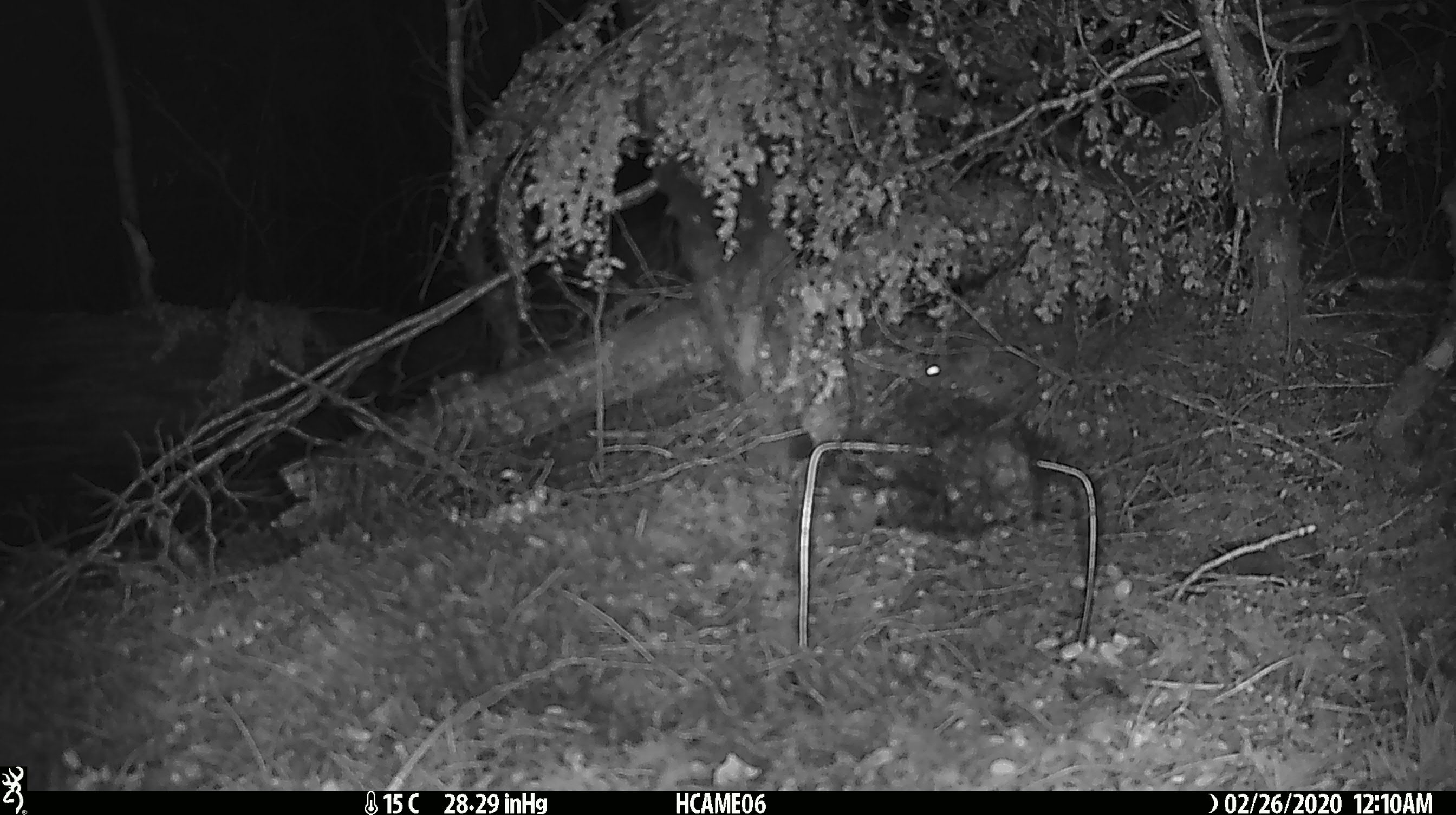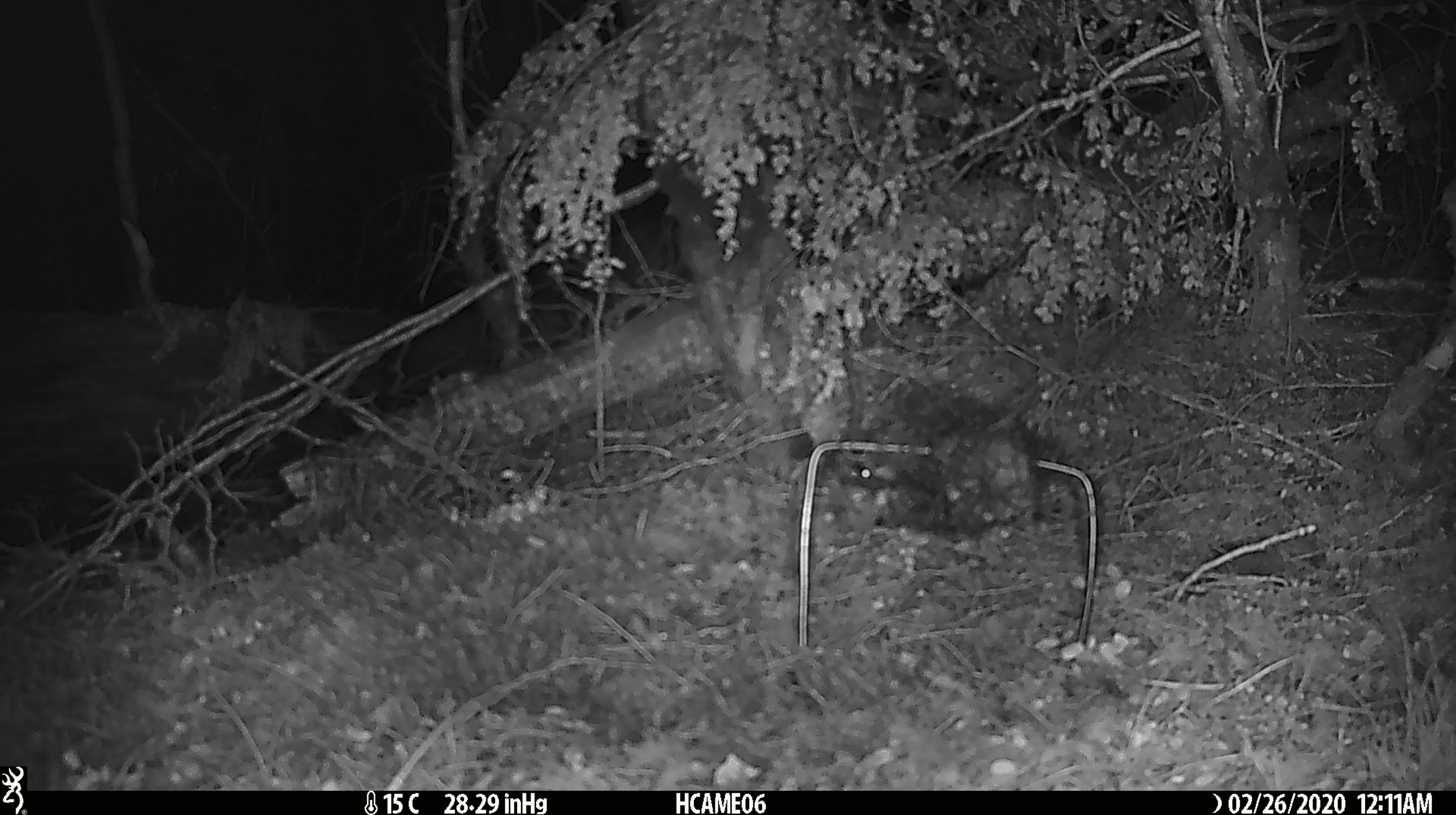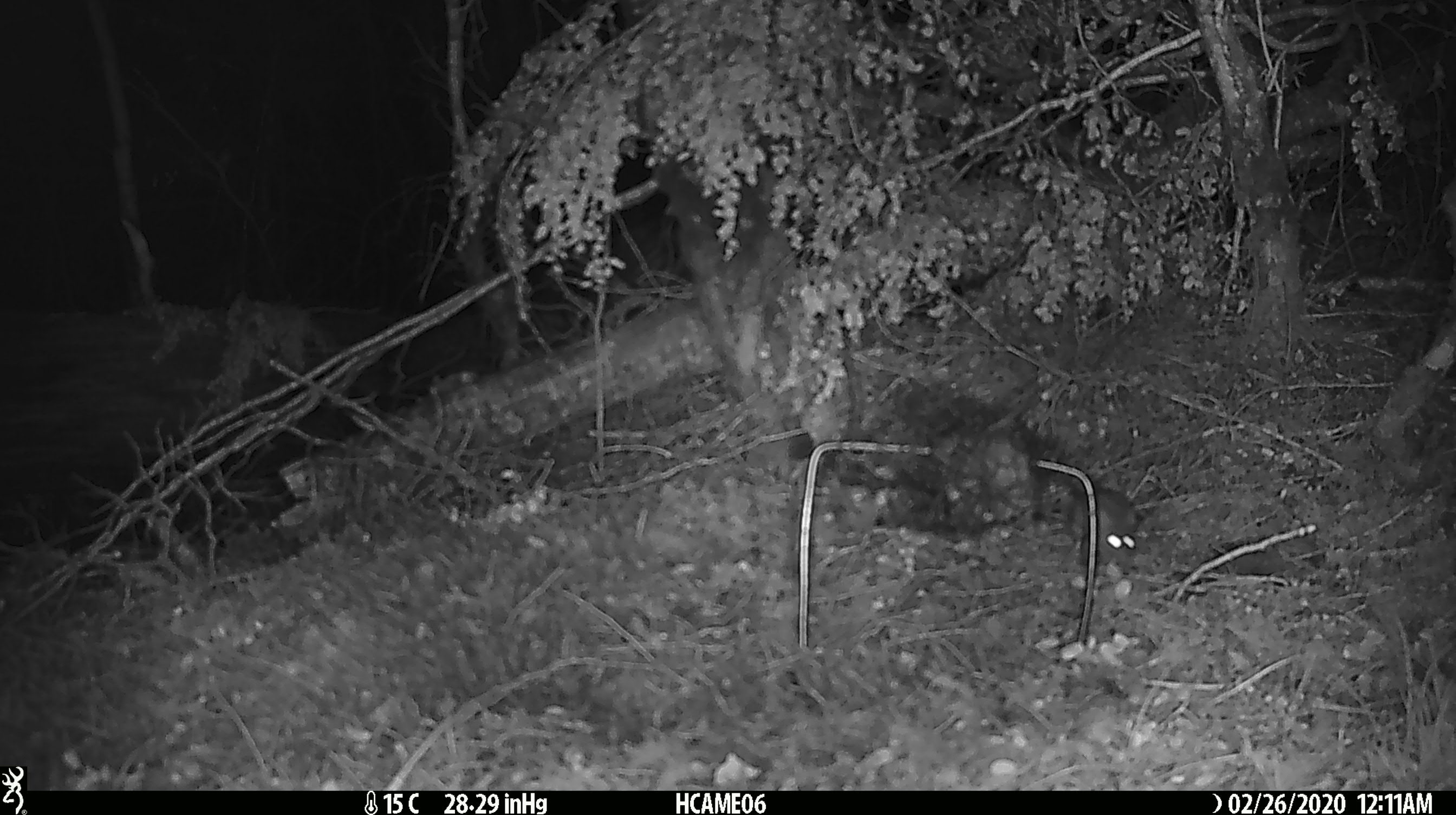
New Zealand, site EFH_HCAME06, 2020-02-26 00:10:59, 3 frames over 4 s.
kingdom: Animalia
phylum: Chordata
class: Mammalia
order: Rodentia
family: Muridae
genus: Mus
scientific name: Mus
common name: mouse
Mouse (Mus).